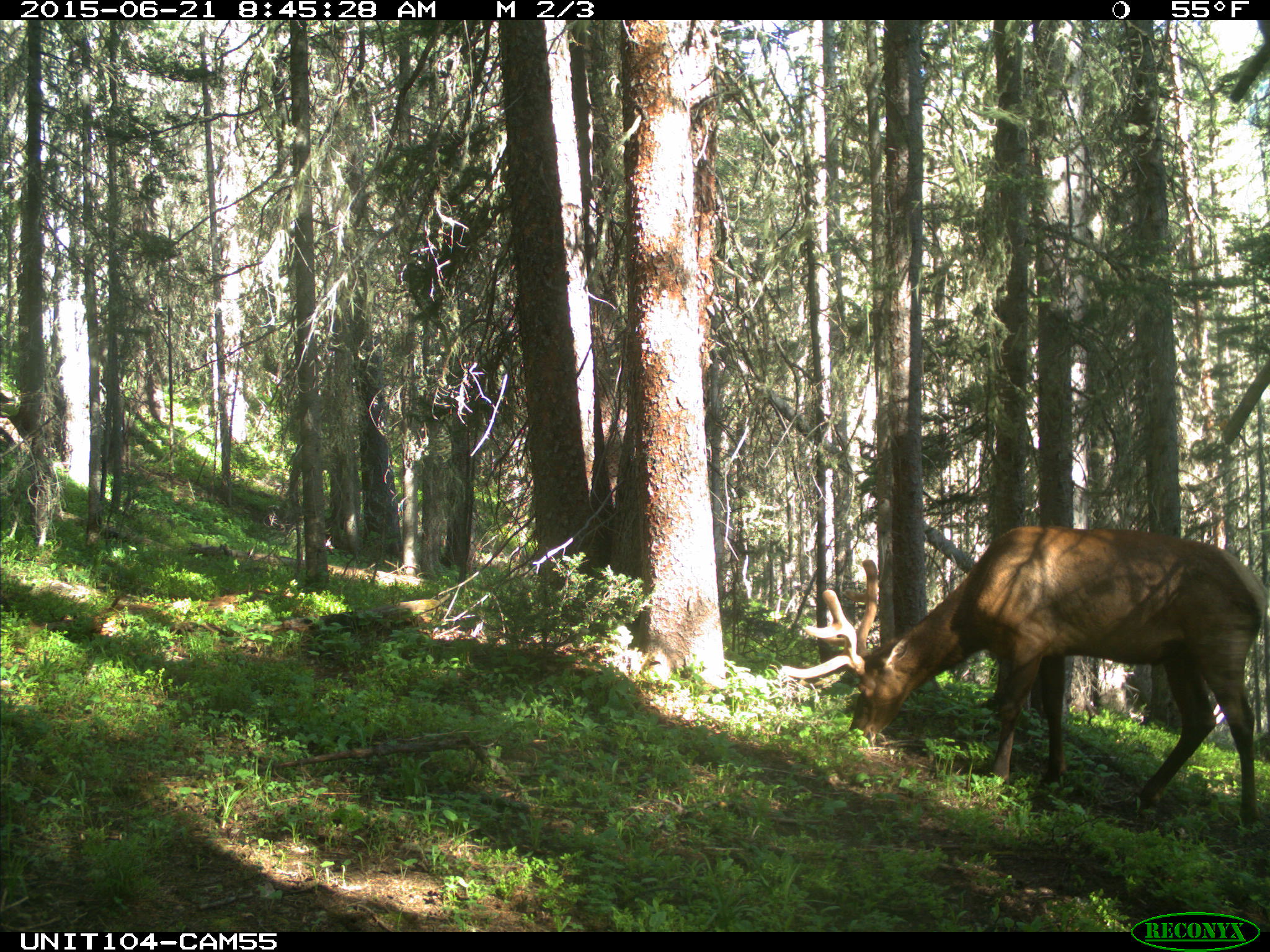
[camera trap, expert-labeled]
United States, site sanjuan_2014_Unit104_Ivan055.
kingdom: Animalia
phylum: Chordata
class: Mammalia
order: Artiodactyla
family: Cervidae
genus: Cervus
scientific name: Cervus elaphus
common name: red deer